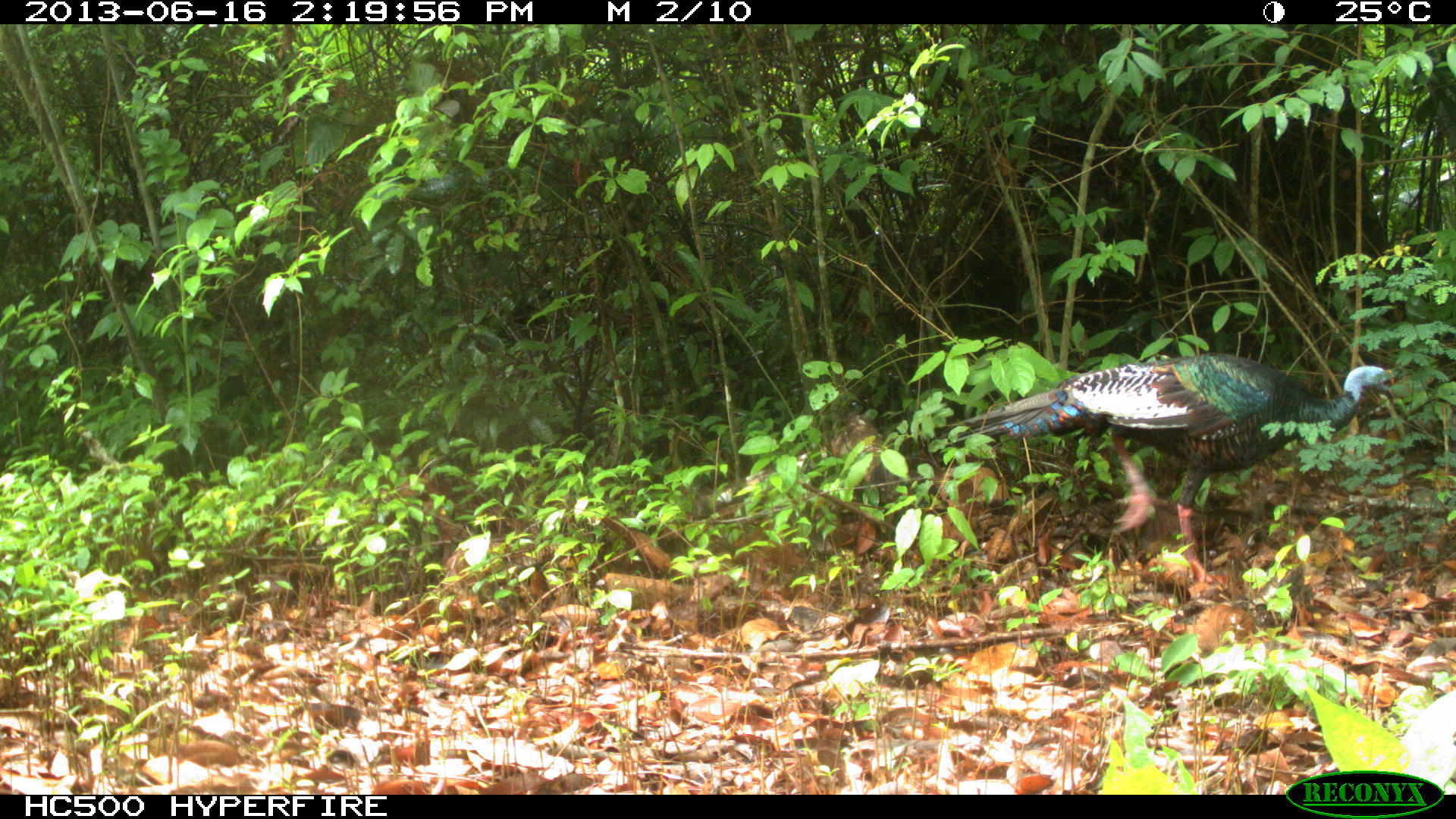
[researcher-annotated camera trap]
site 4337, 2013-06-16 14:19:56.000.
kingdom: Animalia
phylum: Chordata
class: Aves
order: Galliformes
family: Phasianidae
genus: Meleagris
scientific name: Meleagris ocellata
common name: ocellated turkey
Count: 1.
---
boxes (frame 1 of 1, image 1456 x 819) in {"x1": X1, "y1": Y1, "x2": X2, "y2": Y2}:
meleagris ocellata: {"x1": 940, "y1": 352, "x2": 1393, "y2": 590}